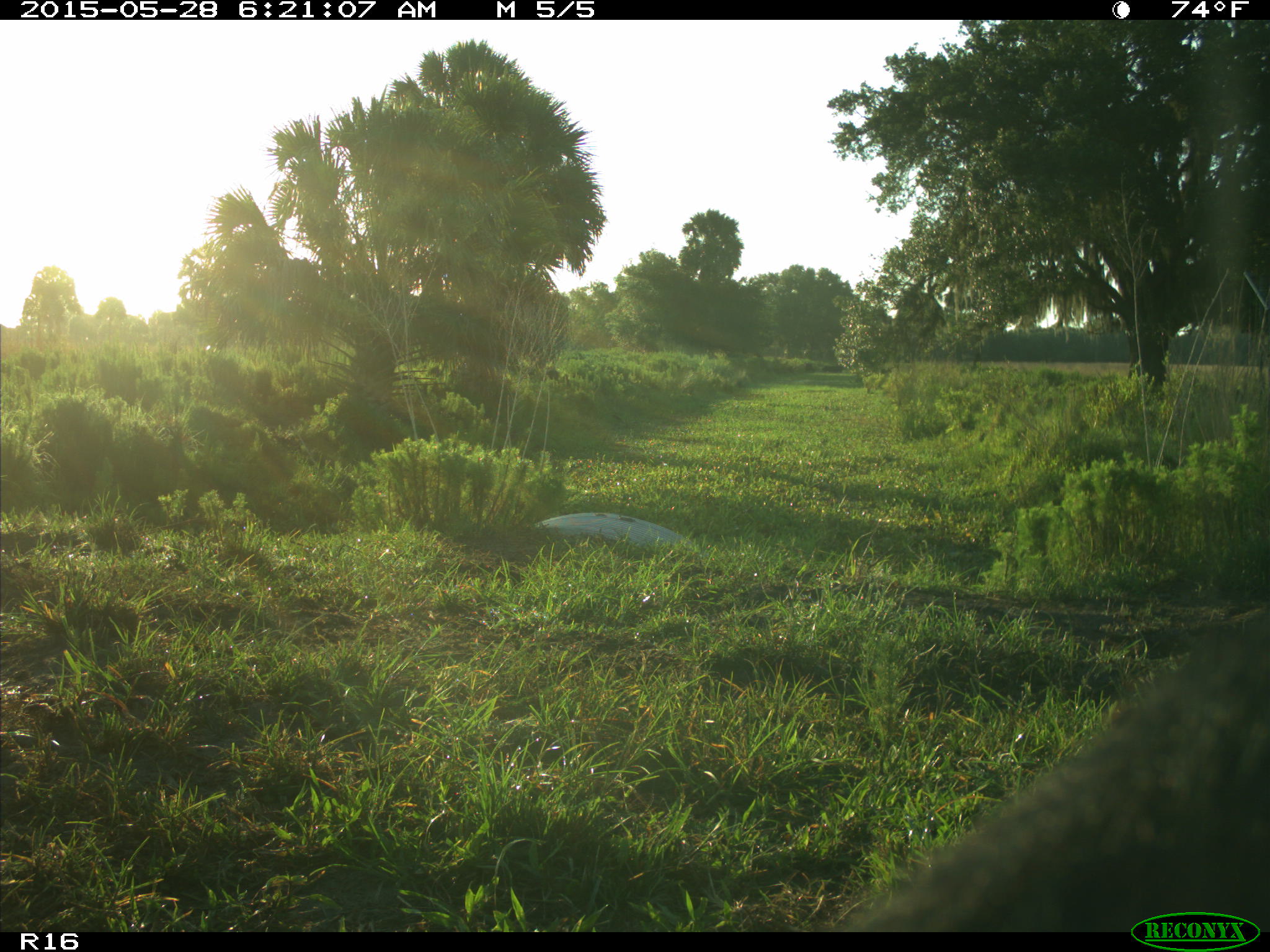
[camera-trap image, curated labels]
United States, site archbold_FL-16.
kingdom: Animalia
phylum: Chordata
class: Mammalia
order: Artiodactyla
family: Bovidae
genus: Bos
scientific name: Bos taurus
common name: domestic cow